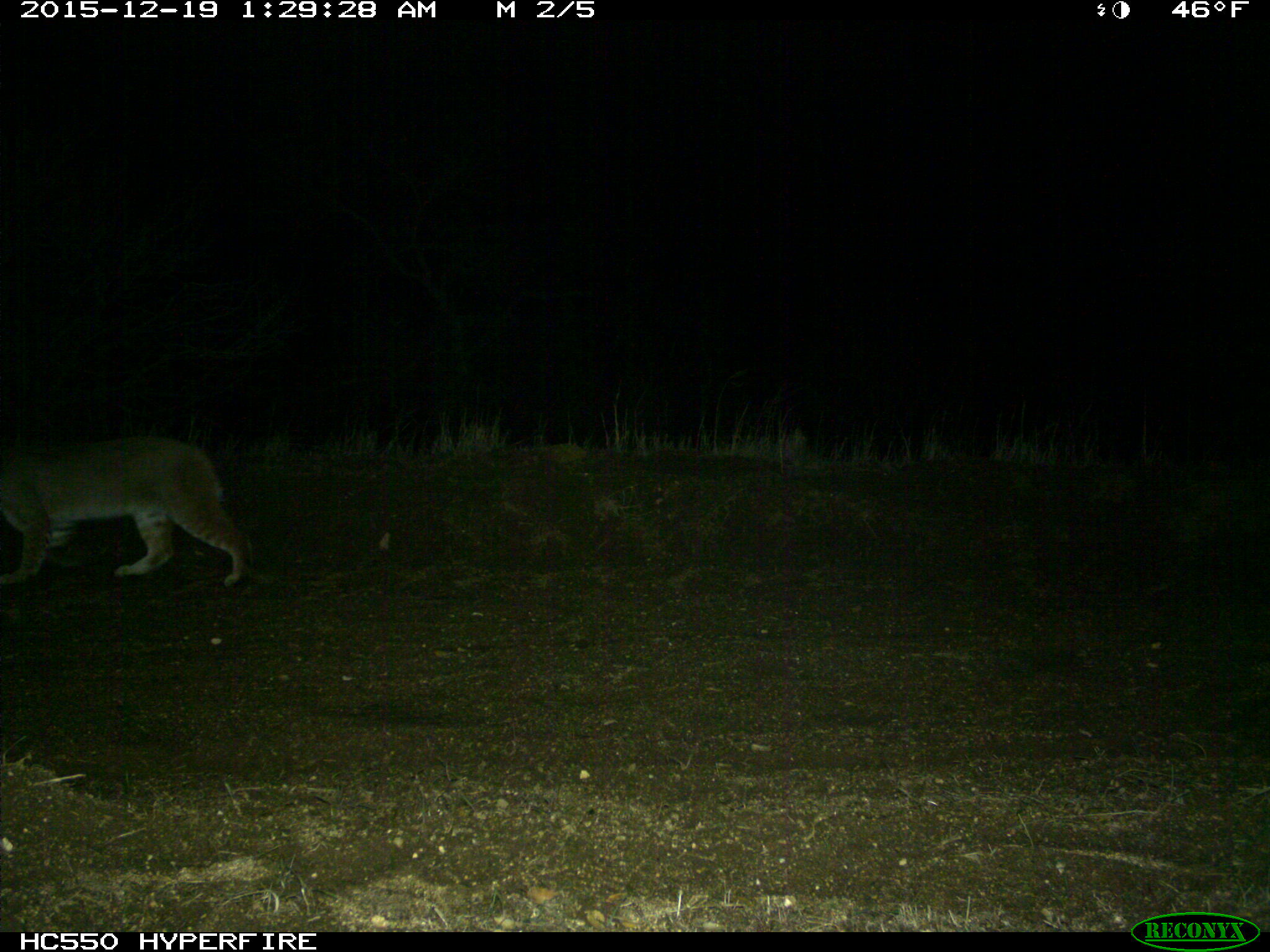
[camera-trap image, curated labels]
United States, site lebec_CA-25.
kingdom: Animalia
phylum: Chordata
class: Mammalia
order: Carnivora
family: Felidae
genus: Lynx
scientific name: Lynx rufus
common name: bobcat